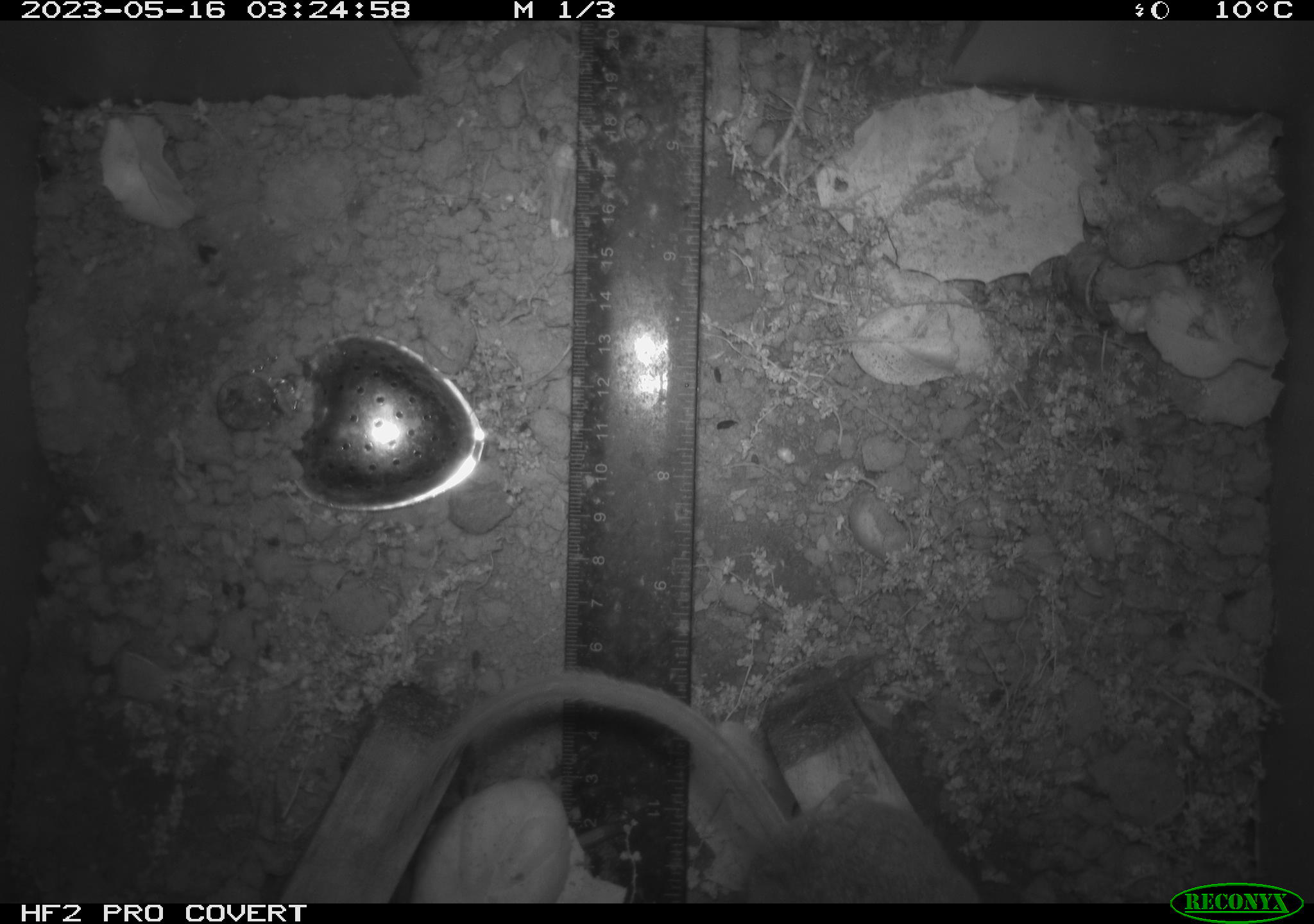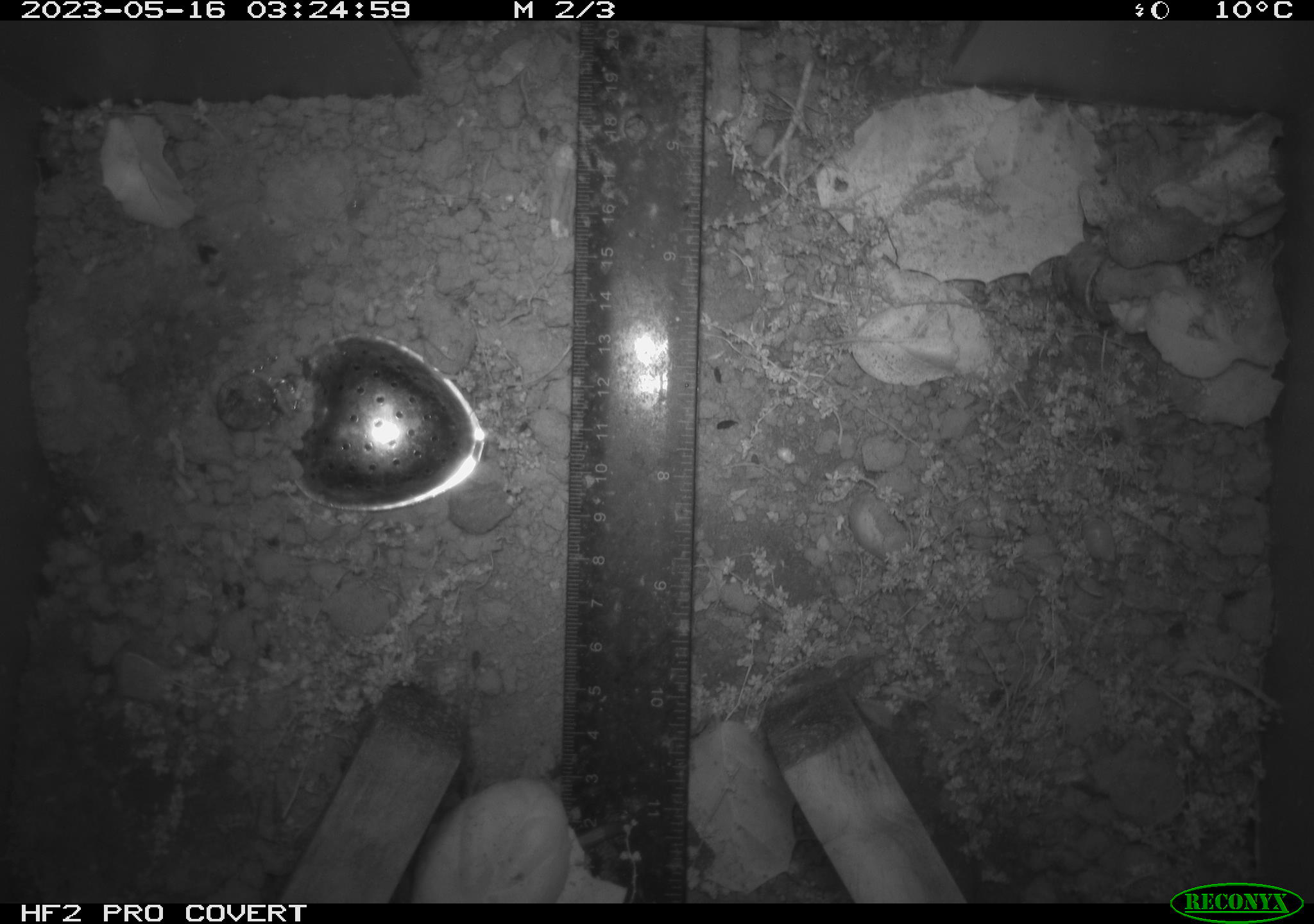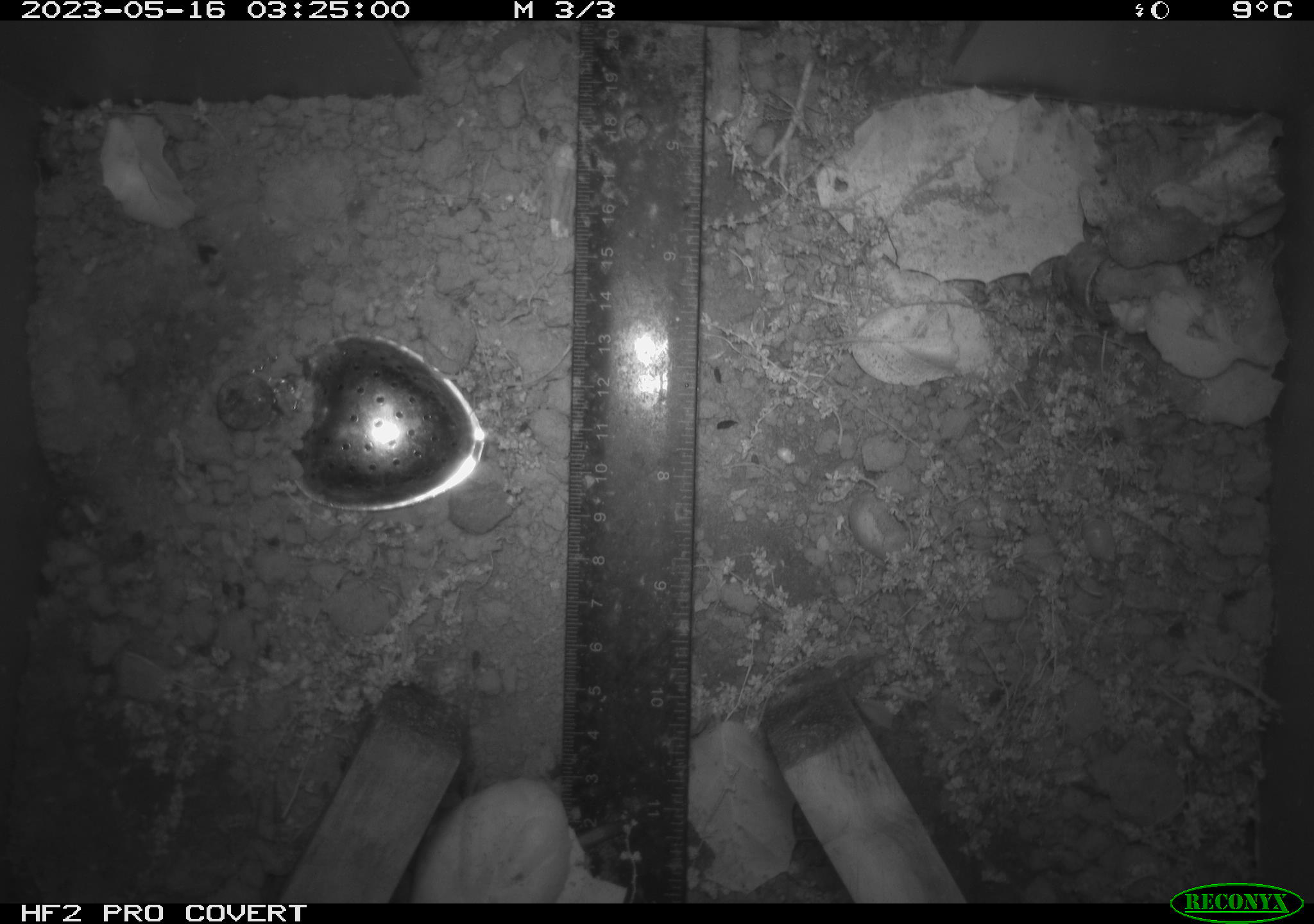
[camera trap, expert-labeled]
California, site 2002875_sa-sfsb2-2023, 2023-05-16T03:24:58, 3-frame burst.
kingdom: Animalia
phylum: Chordata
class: Mammalia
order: Rodentia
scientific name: Rodentia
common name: mouse species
Mouse species (Rodentia).